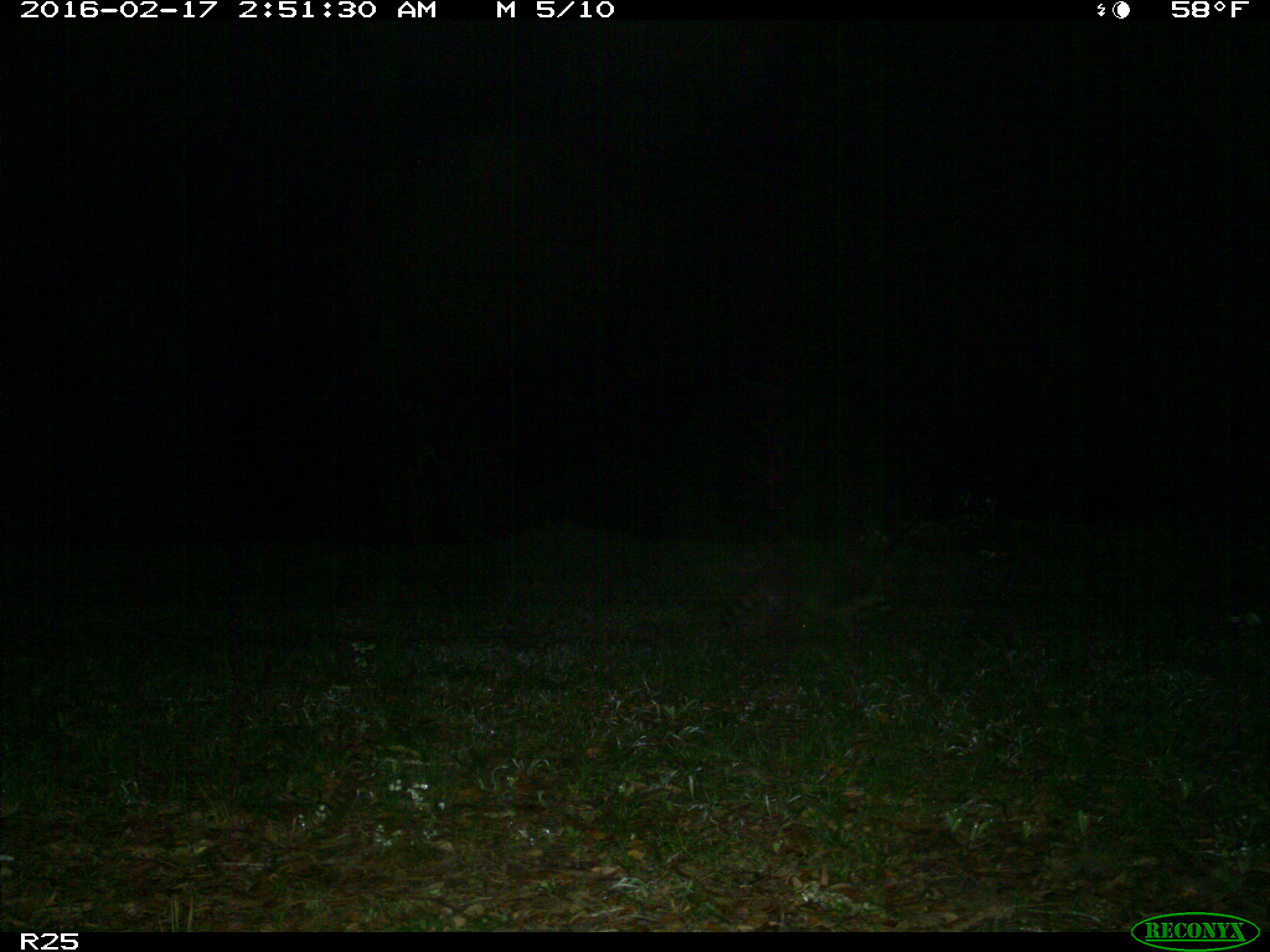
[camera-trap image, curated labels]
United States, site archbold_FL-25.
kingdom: Animalia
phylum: Chordata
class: Mammalia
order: Carnivora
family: Procyonidae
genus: Procyon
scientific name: Procyon lotor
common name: common raccoon